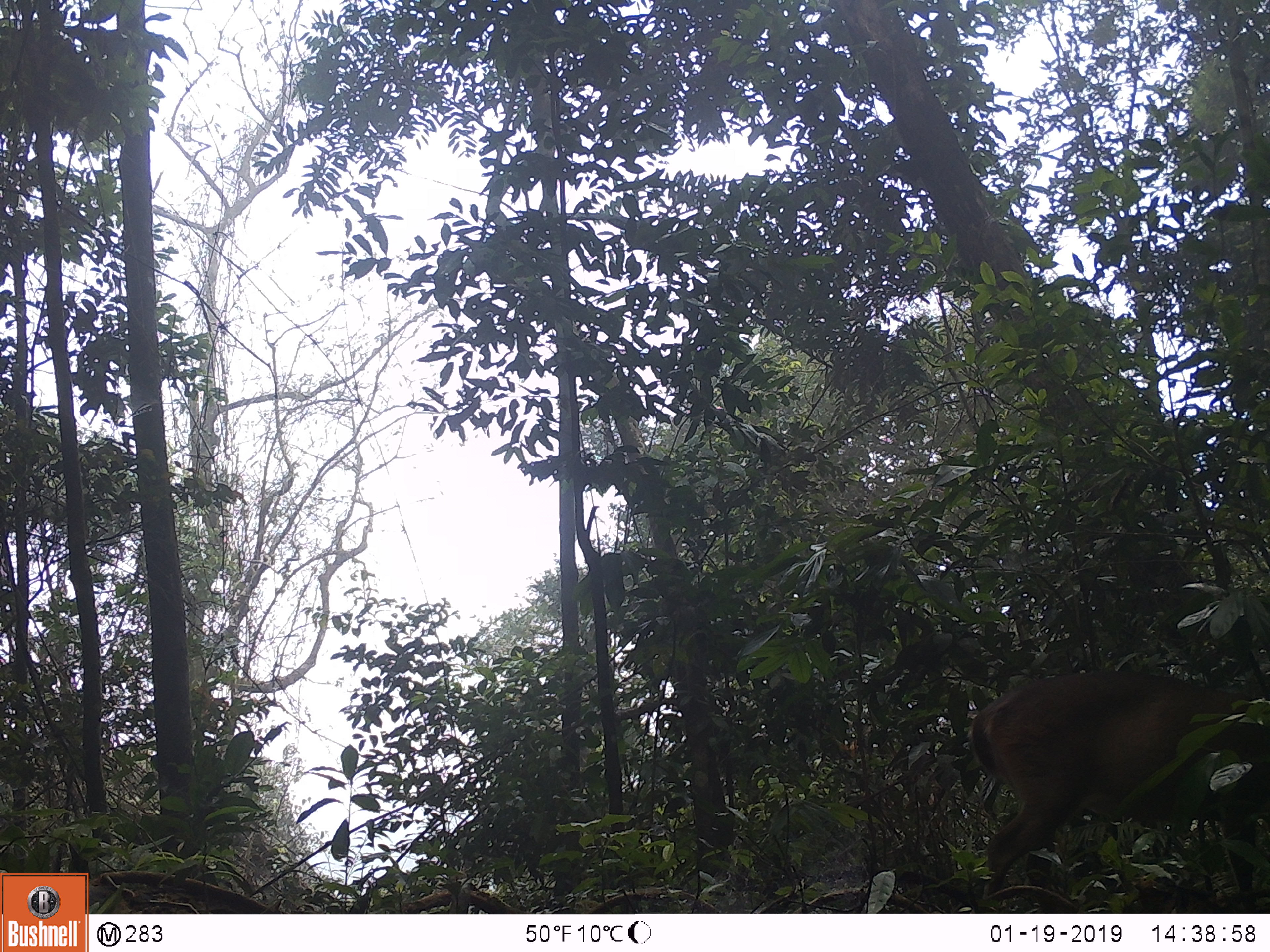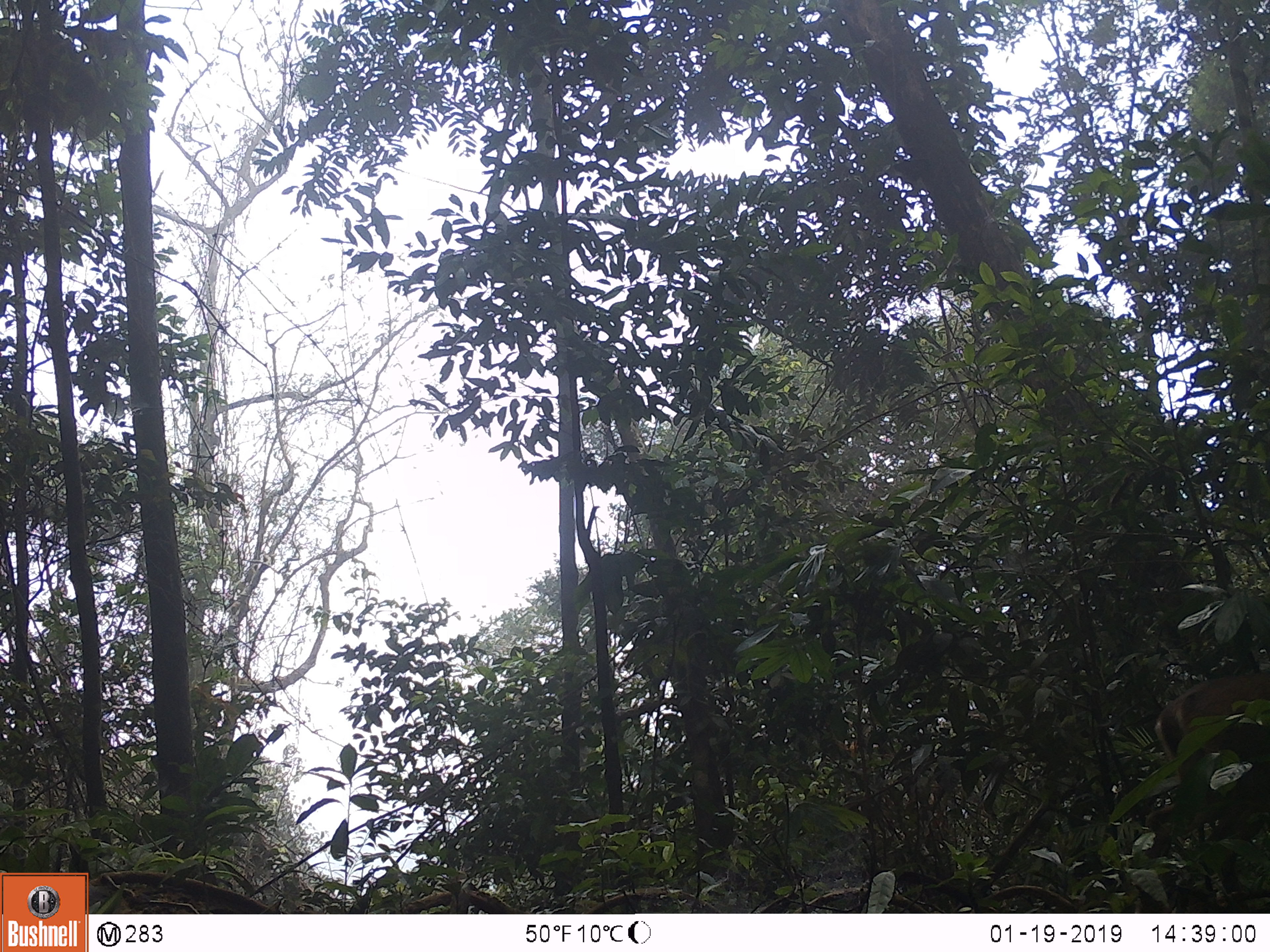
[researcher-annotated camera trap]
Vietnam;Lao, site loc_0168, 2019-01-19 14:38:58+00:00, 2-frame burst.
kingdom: Animalia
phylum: Chordata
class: Mammalia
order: Artiodactyla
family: Cervidae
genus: Muntiacus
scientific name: Muntiacus vuquangensis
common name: large-antlered muntjac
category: large antlered muntjac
Large antlered muntjac (large-antlered muntjac) (Muntiacus vuquangensis). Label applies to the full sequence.